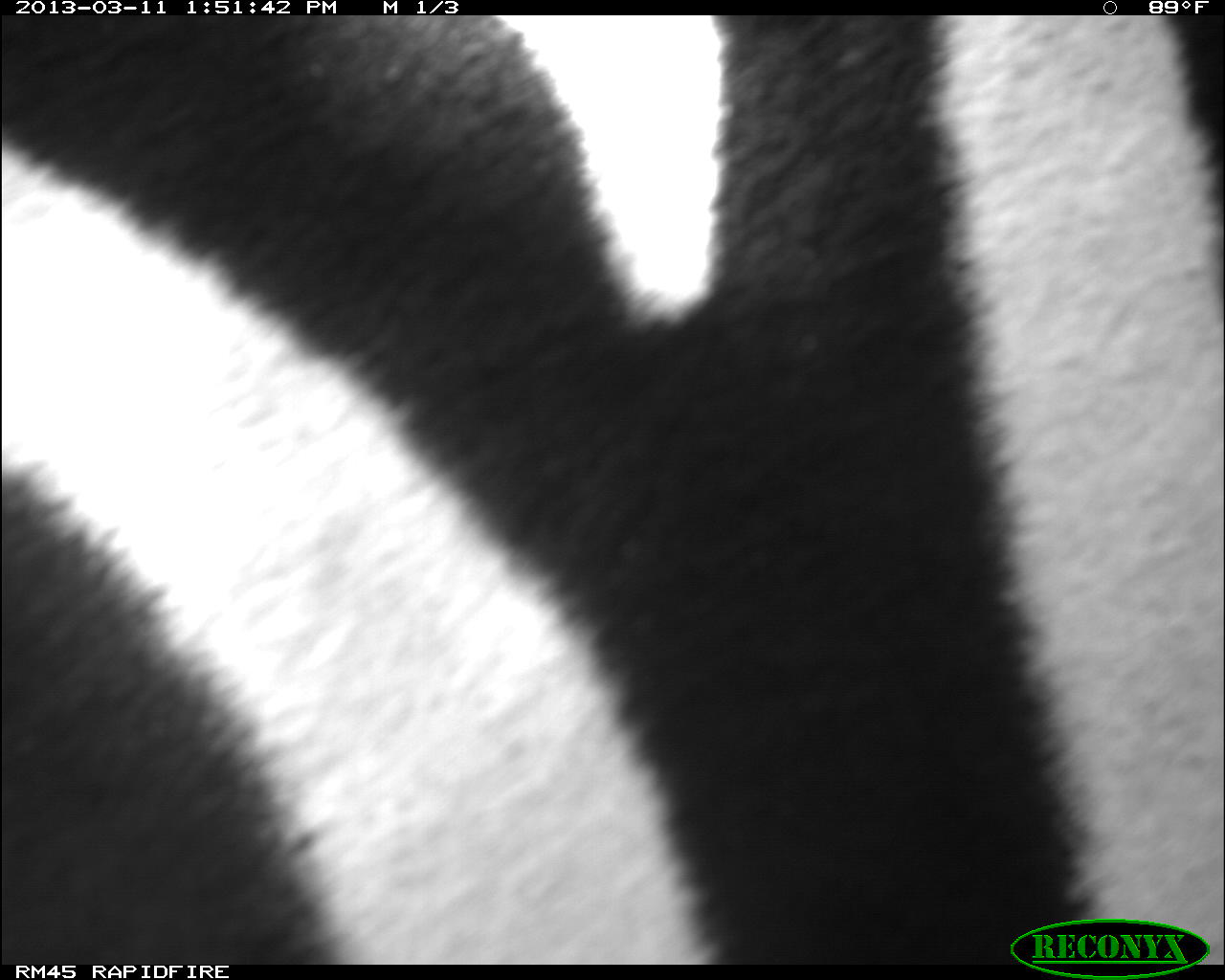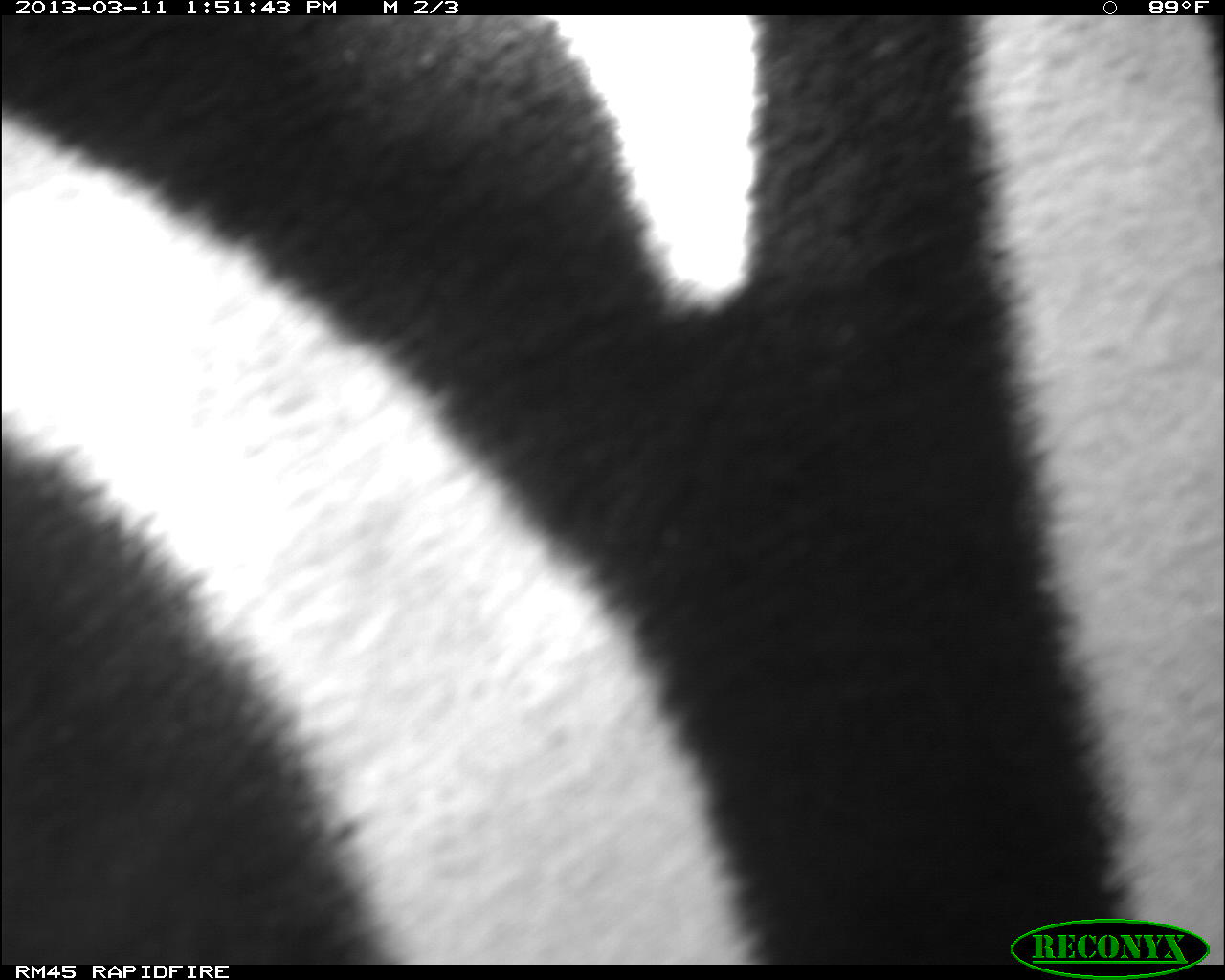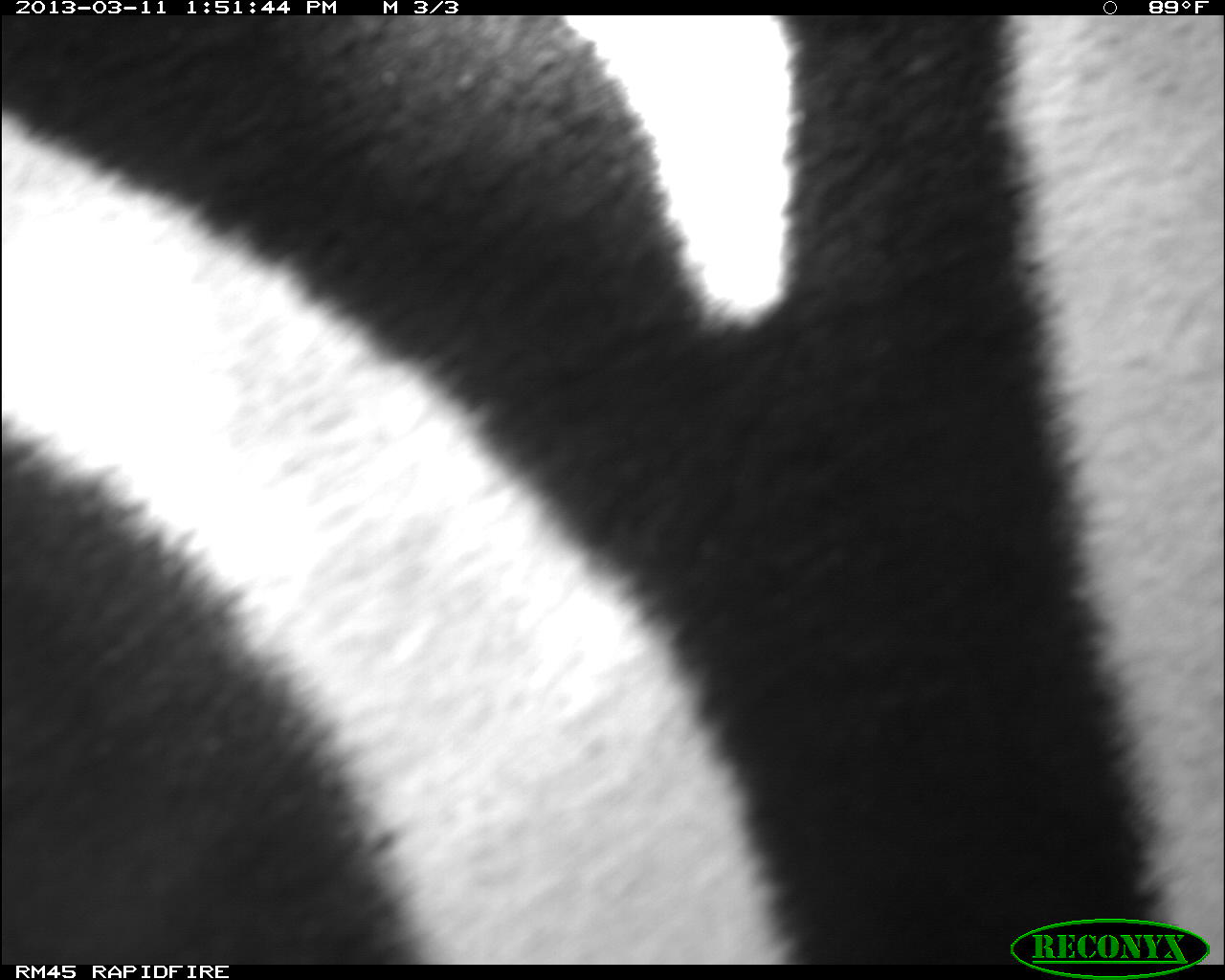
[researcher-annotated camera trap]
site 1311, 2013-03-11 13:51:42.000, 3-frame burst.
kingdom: Animalia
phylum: Chordata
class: Mammalia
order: Perissodactyla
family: Equidae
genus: Equus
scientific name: Equus quagga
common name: plains zebra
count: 1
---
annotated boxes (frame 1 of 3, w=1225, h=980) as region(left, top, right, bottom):
equus quagga: region(0, 13, 1224, 966)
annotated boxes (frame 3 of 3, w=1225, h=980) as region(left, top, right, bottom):
equus quagga: region(0, 13, 1224, 966)